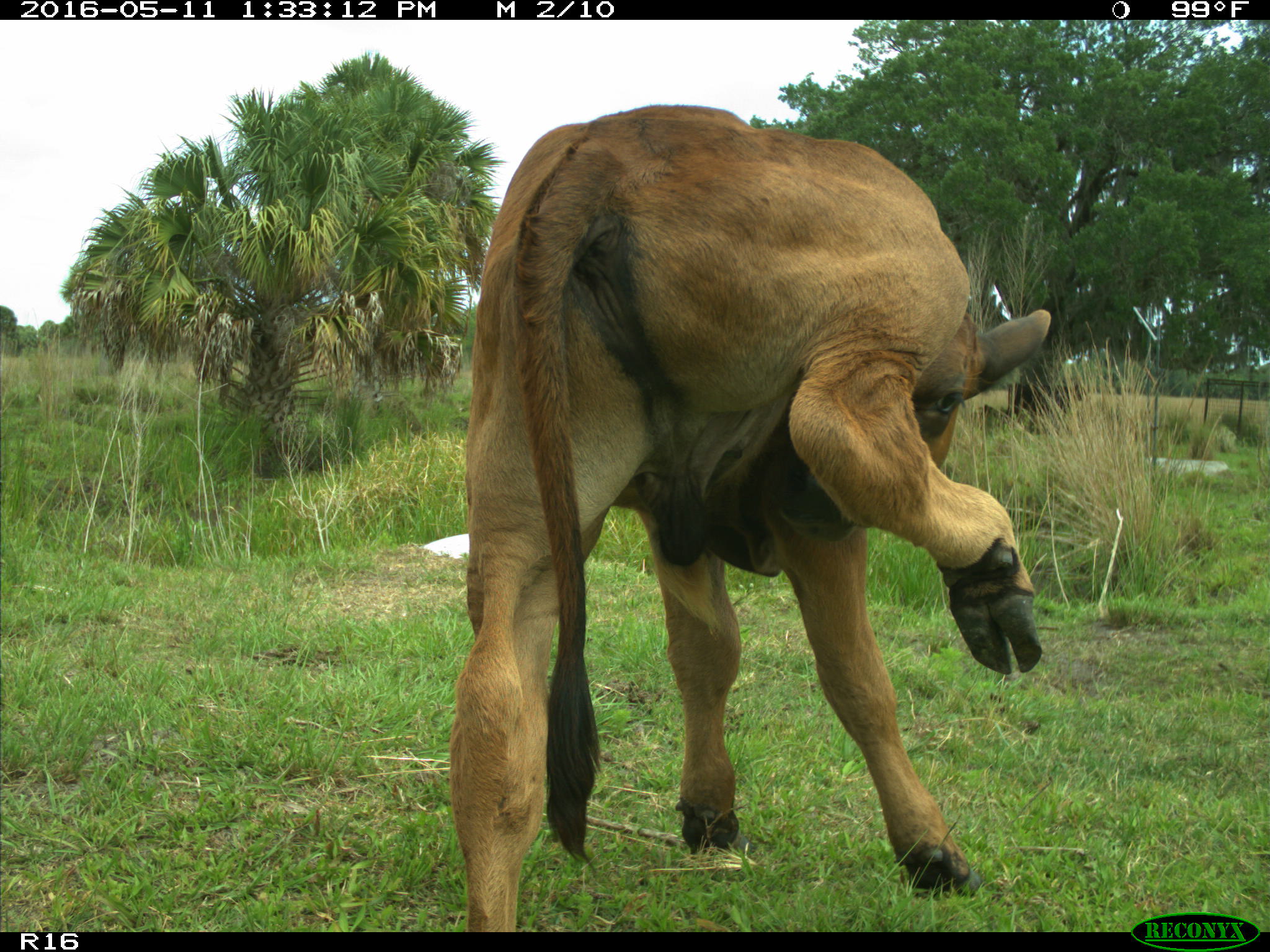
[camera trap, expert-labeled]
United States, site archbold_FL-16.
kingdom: Animalia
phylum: Chordata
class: Mammalia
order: Artiodactyla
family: Bovidae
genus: Bos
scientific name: Bos taurus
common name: domestic cow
Bos taurus (domestic cow).